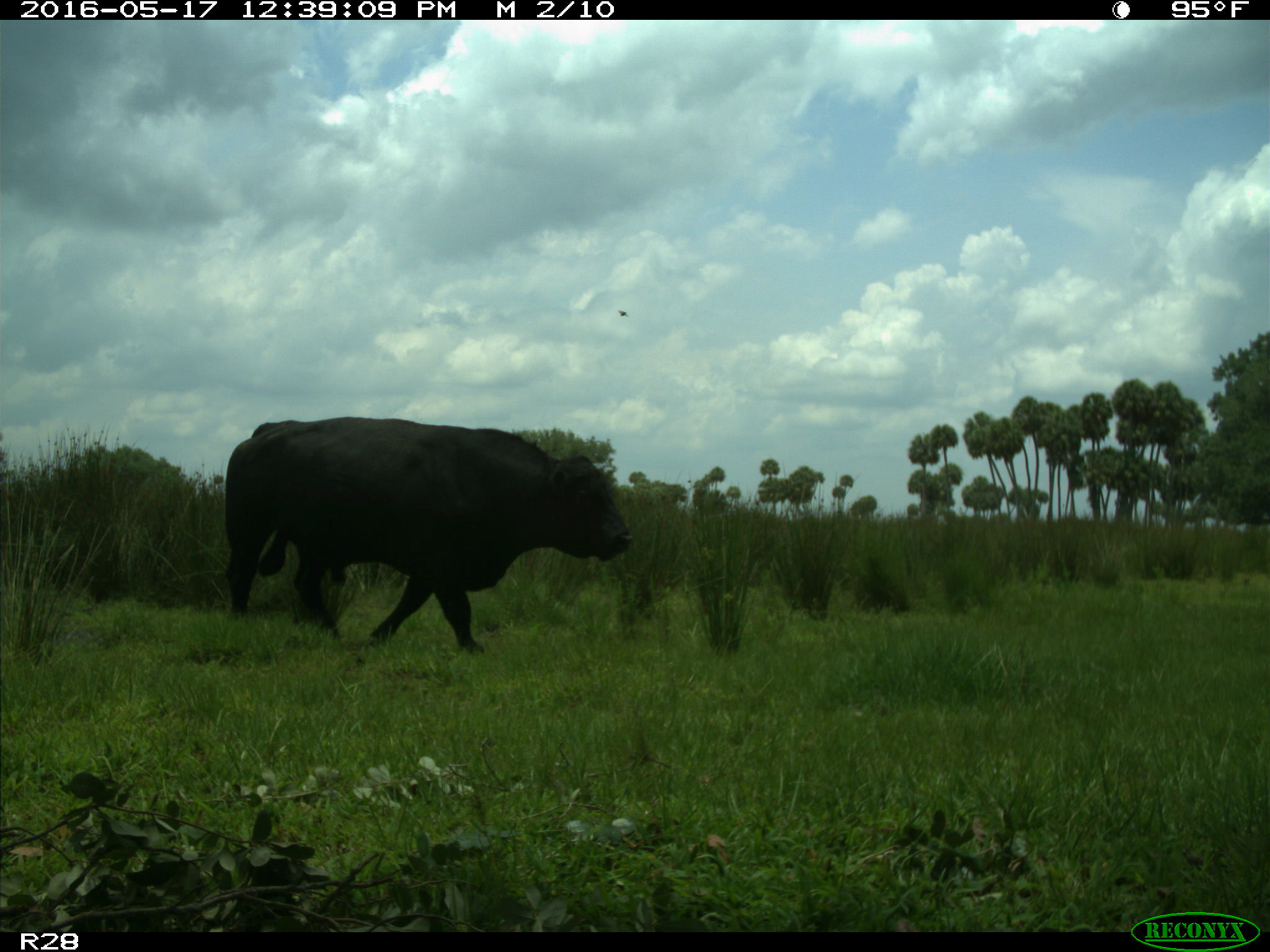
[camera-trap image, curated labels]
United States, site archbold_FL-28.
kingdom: Animalia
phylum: Chordata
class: Mammalia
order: Artiodactyla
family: Bovidae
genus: Bos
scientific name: Bos taurus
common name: domestic cow